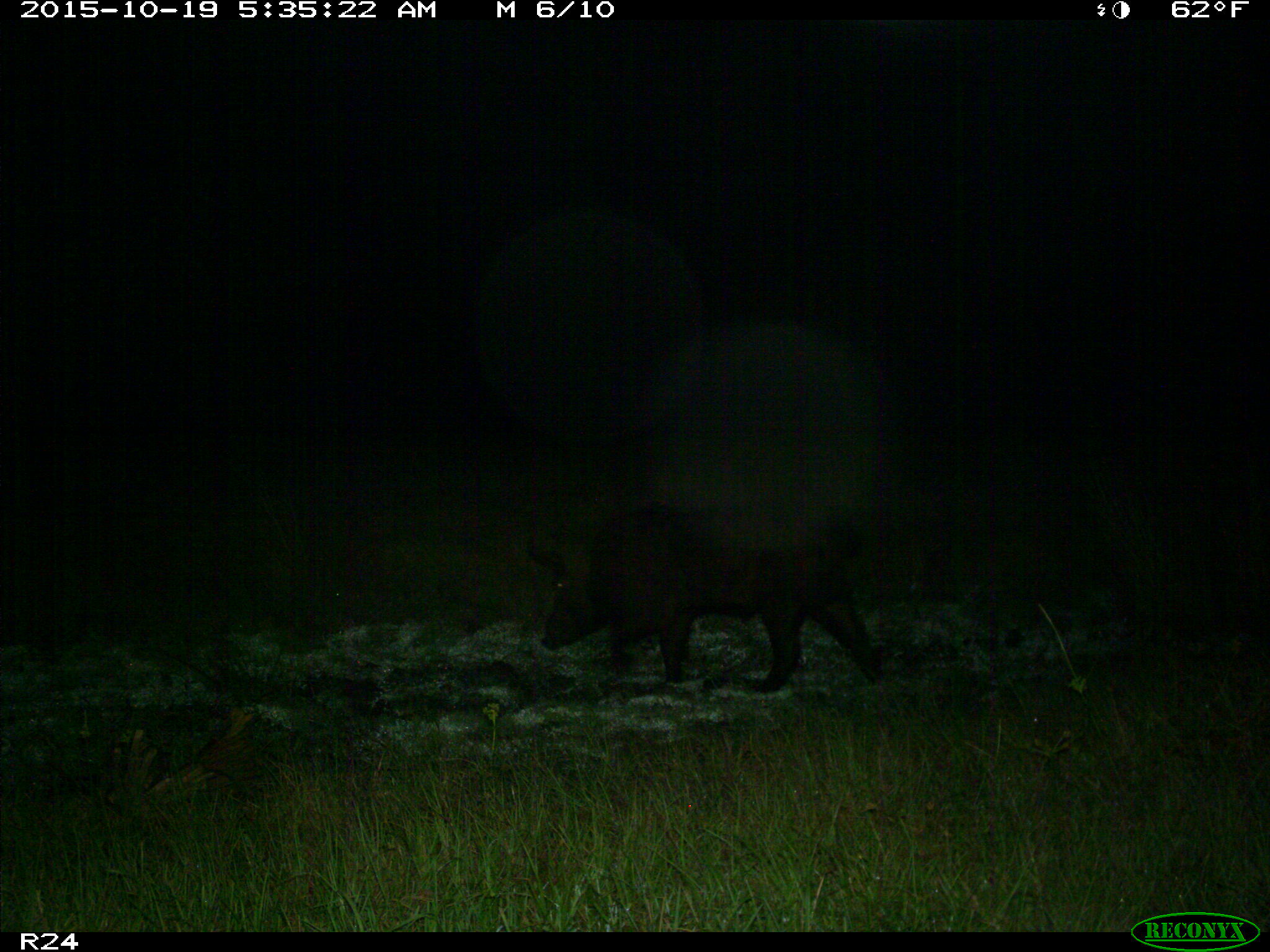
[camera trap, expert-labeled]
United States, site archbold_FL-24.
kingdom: Animalia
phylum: Chordata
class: Mammalia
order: Artiodactyla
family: Suidae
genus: Sus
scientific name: Sus scrofa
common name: wild boar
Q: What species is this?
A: Sus scrofa (wild boar).